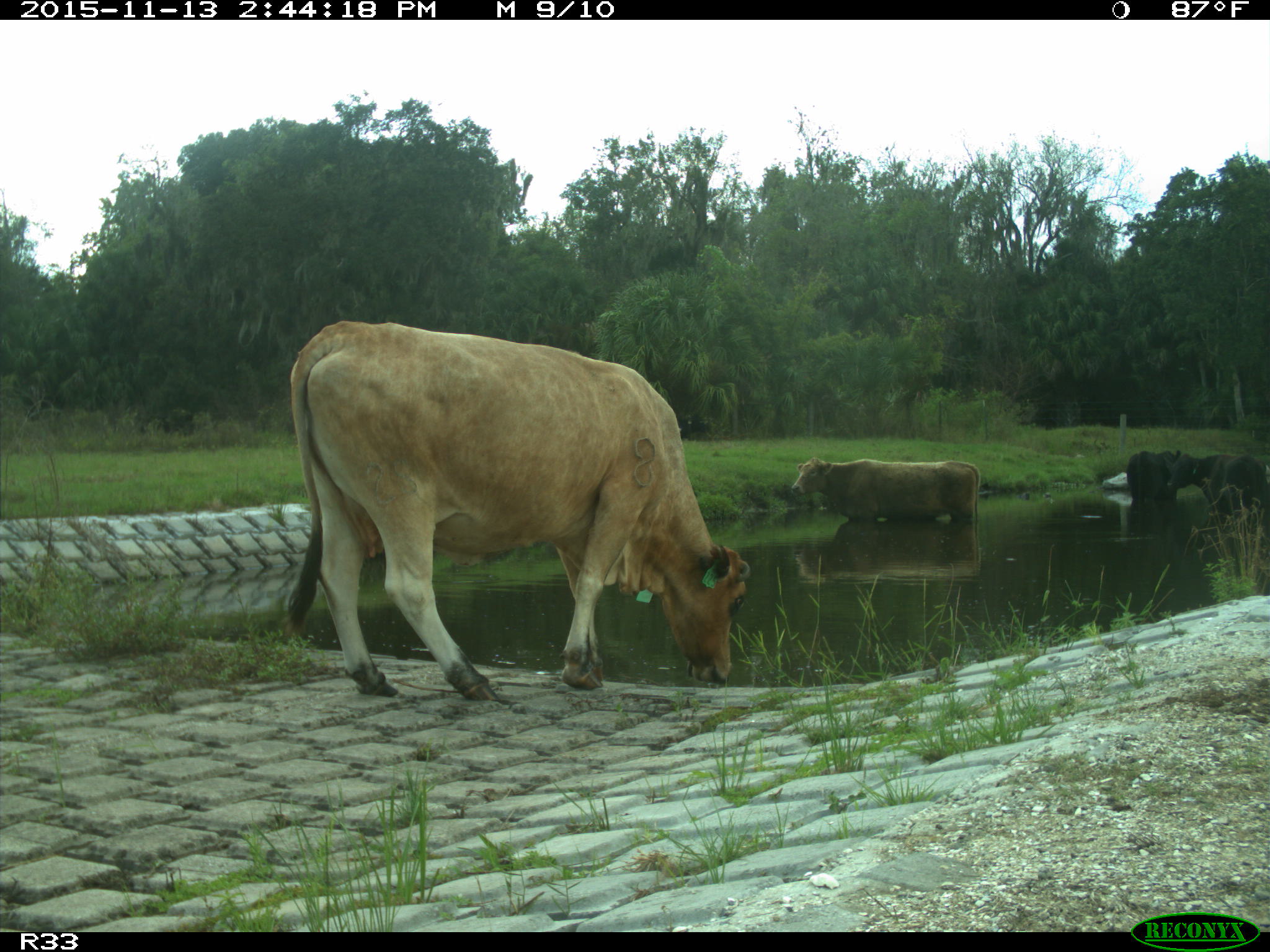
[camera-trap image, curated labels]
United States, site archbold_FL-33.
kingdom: Animalia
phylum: Chordata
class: Mammalia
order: Artiodactyla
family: Bovidae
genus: Bos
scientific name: Bos taurus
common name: domestic cow